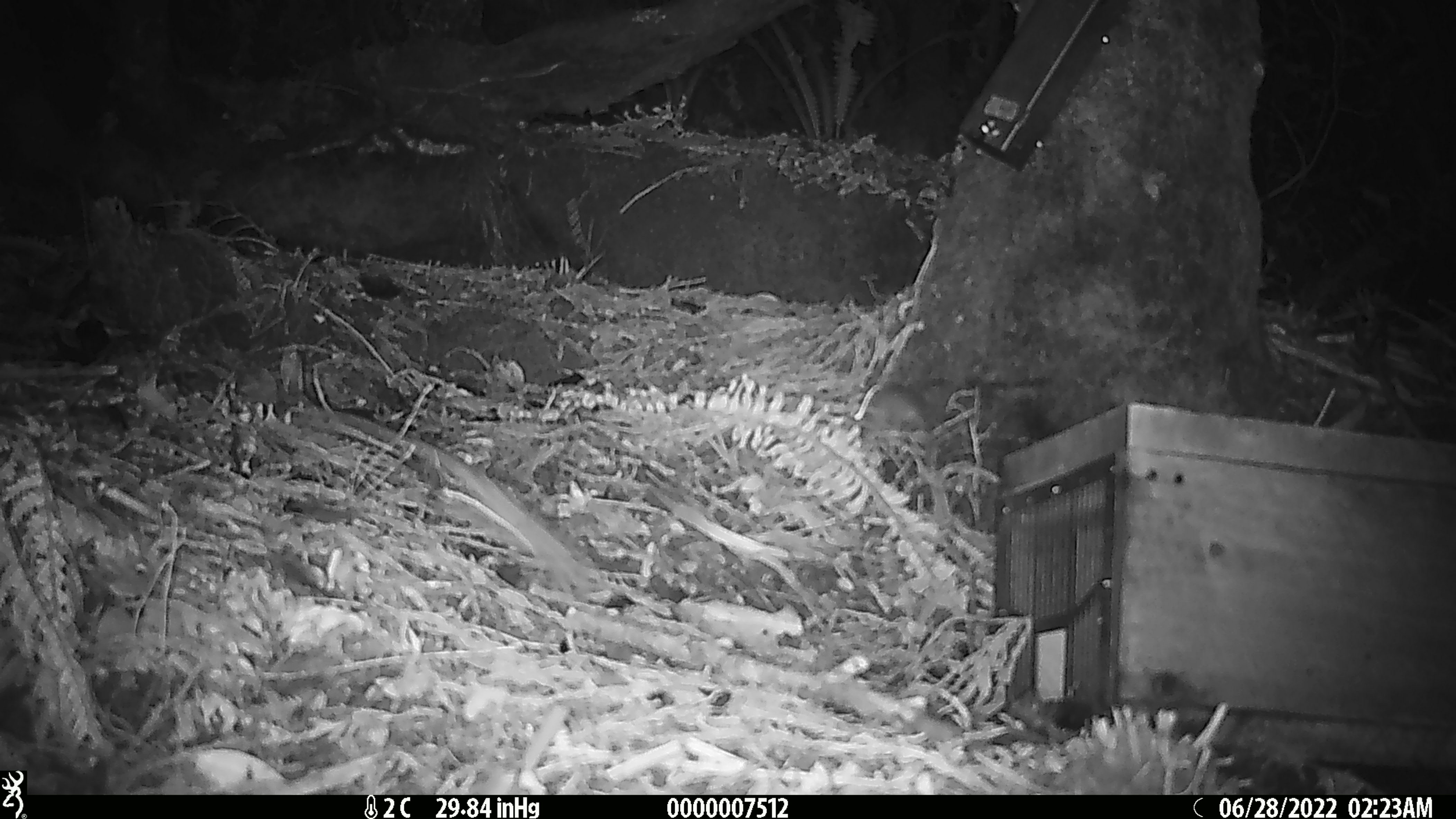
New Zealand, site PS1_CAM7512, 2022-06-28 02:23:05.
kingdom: Animalia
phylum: Chordata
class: Mammalia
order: Rodentia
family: Muridae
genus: Mus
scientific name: Mus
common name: mouse